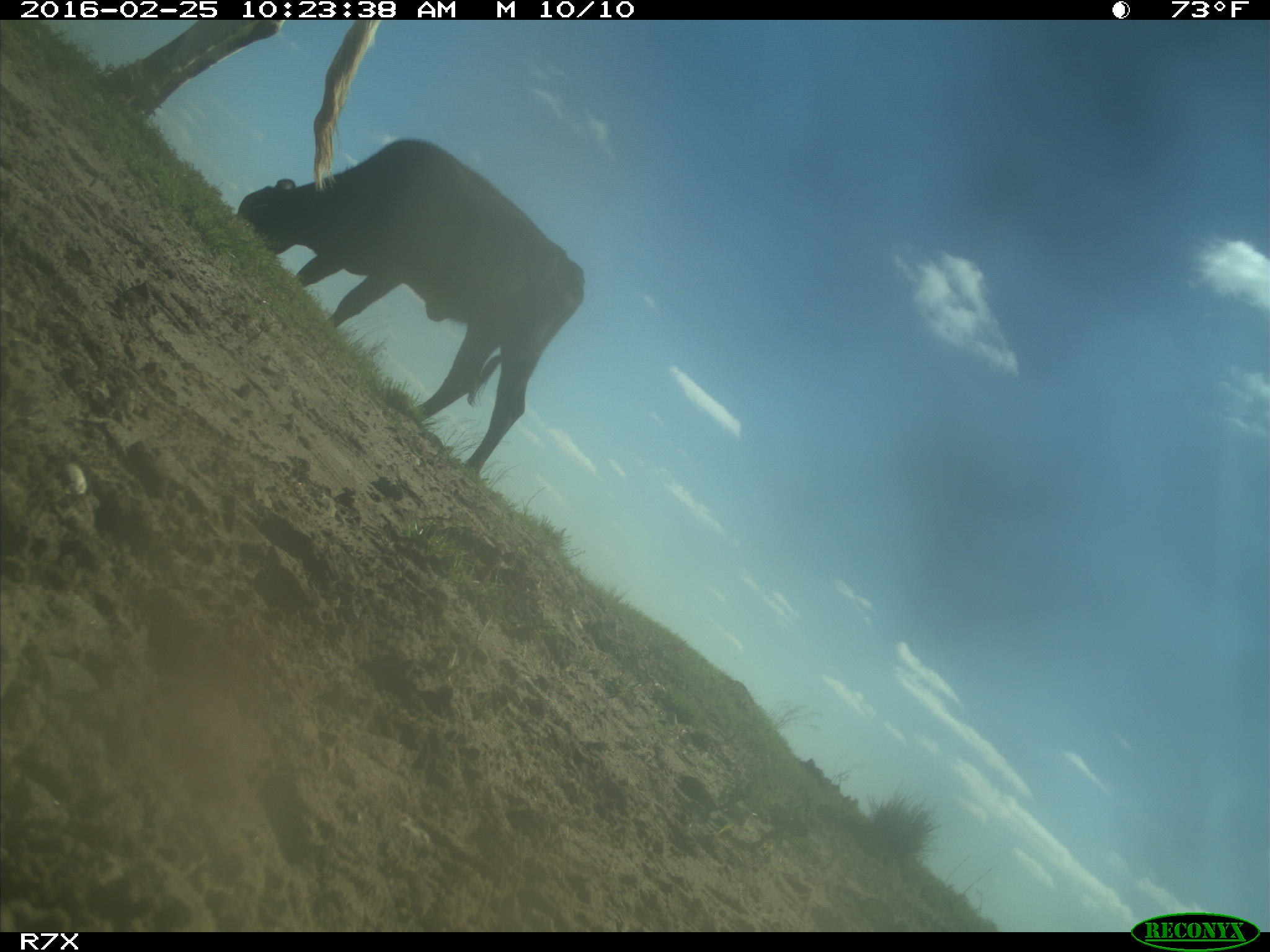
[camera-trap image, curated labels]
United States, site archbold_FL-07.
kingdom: Animalia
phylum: Chordata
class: Mammalia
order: Artiodactyla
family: Bovidae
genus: Bos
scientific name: Bos taurus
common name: domestic cow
Bos taurus (domestic cow).